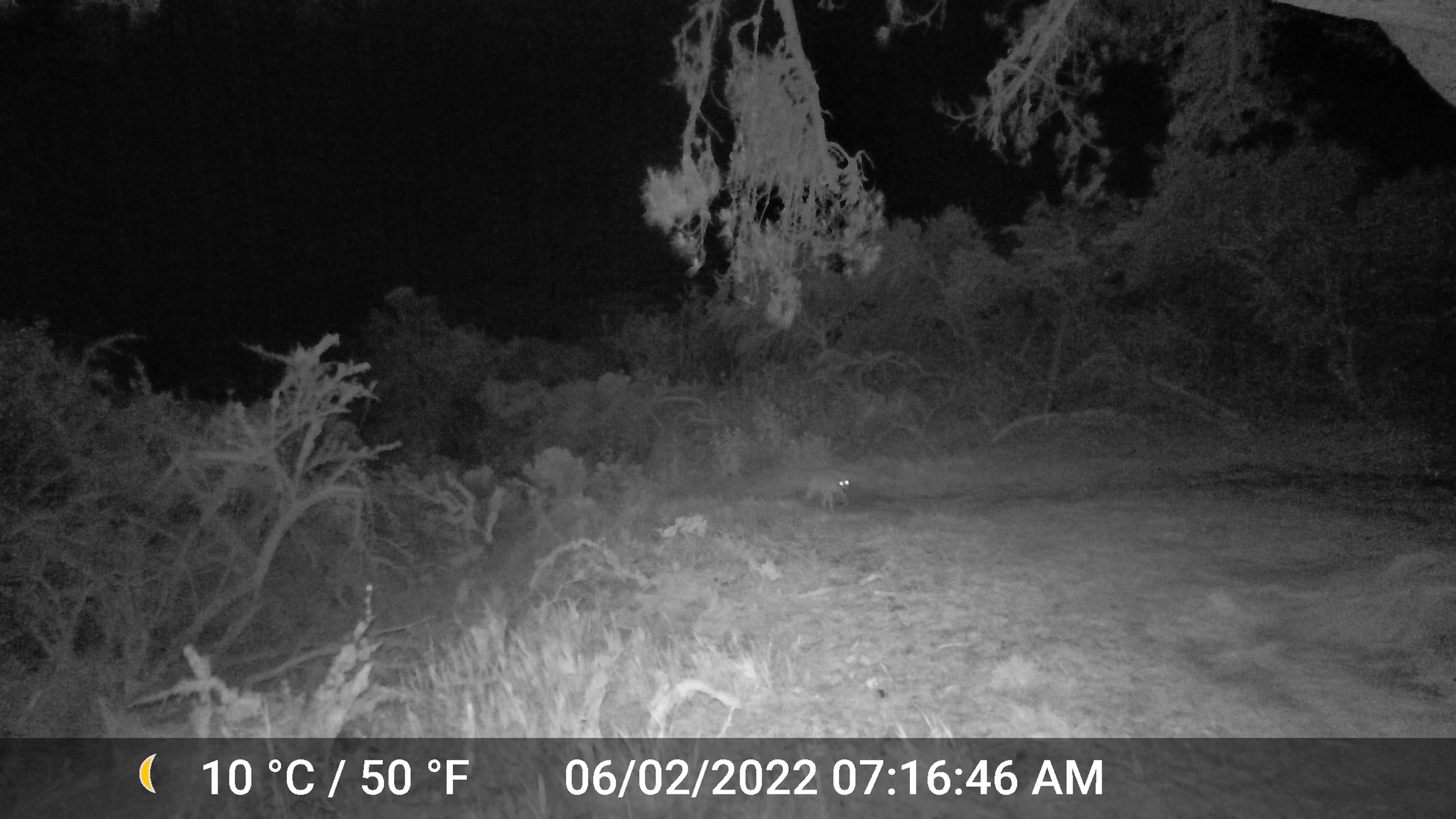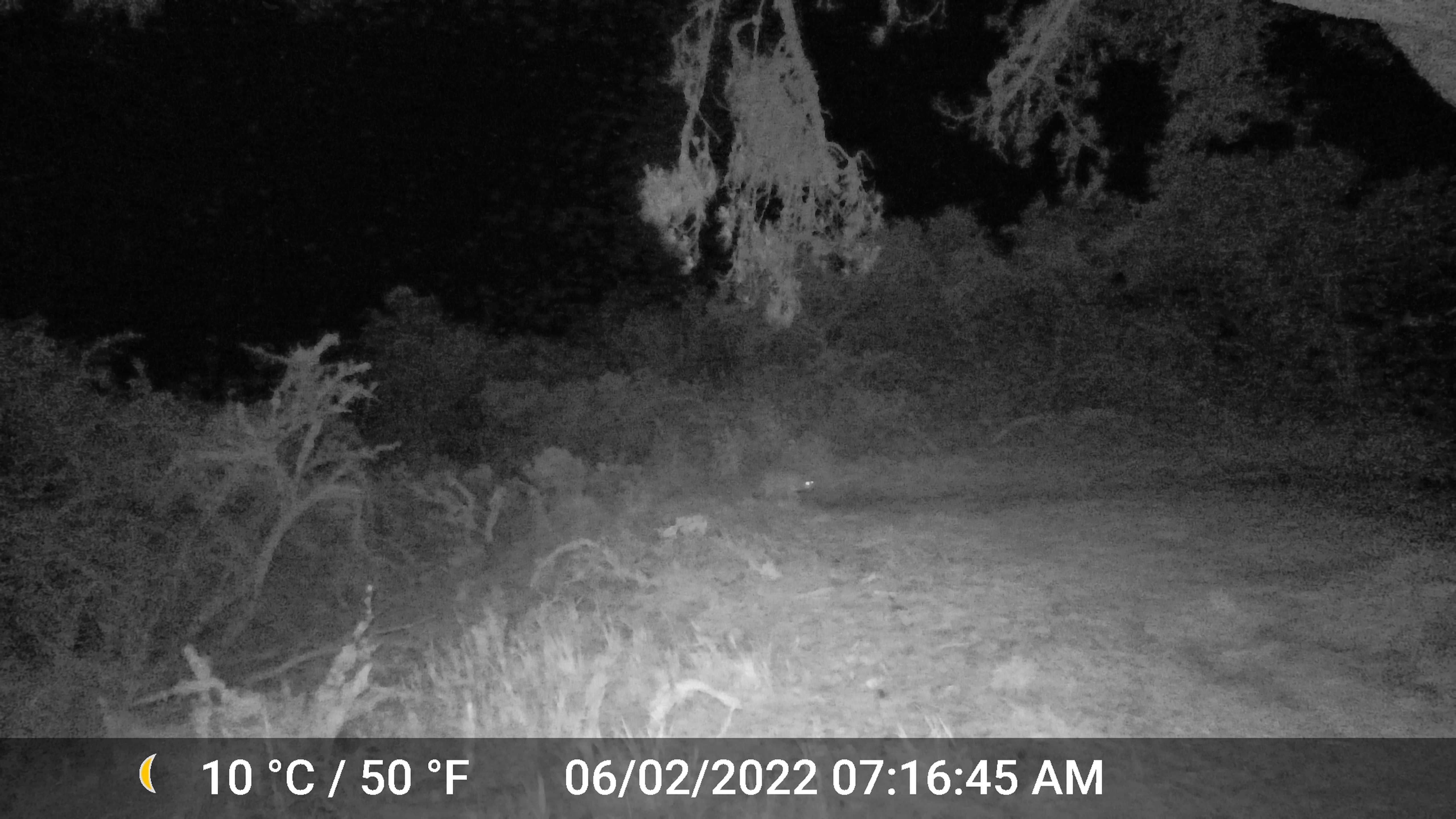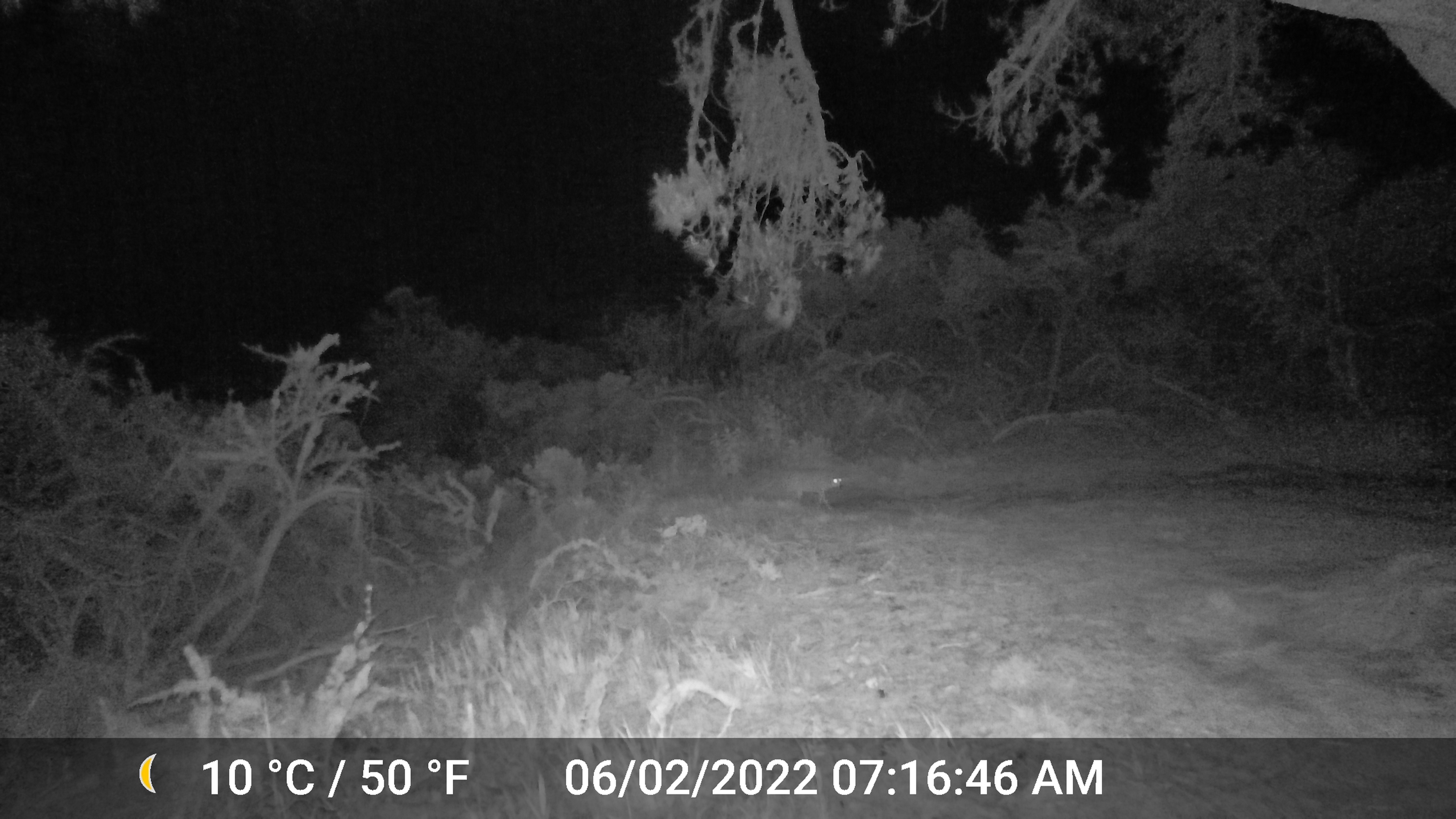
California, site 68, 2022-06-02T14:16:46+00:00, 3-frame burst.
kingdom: Animalia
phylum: Chordata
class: Mammalia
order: Carnivora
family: Felidae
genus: Lynx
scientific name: Lynx rufus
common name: bobcat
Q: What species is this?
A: Bobcat (Lynx rufus).